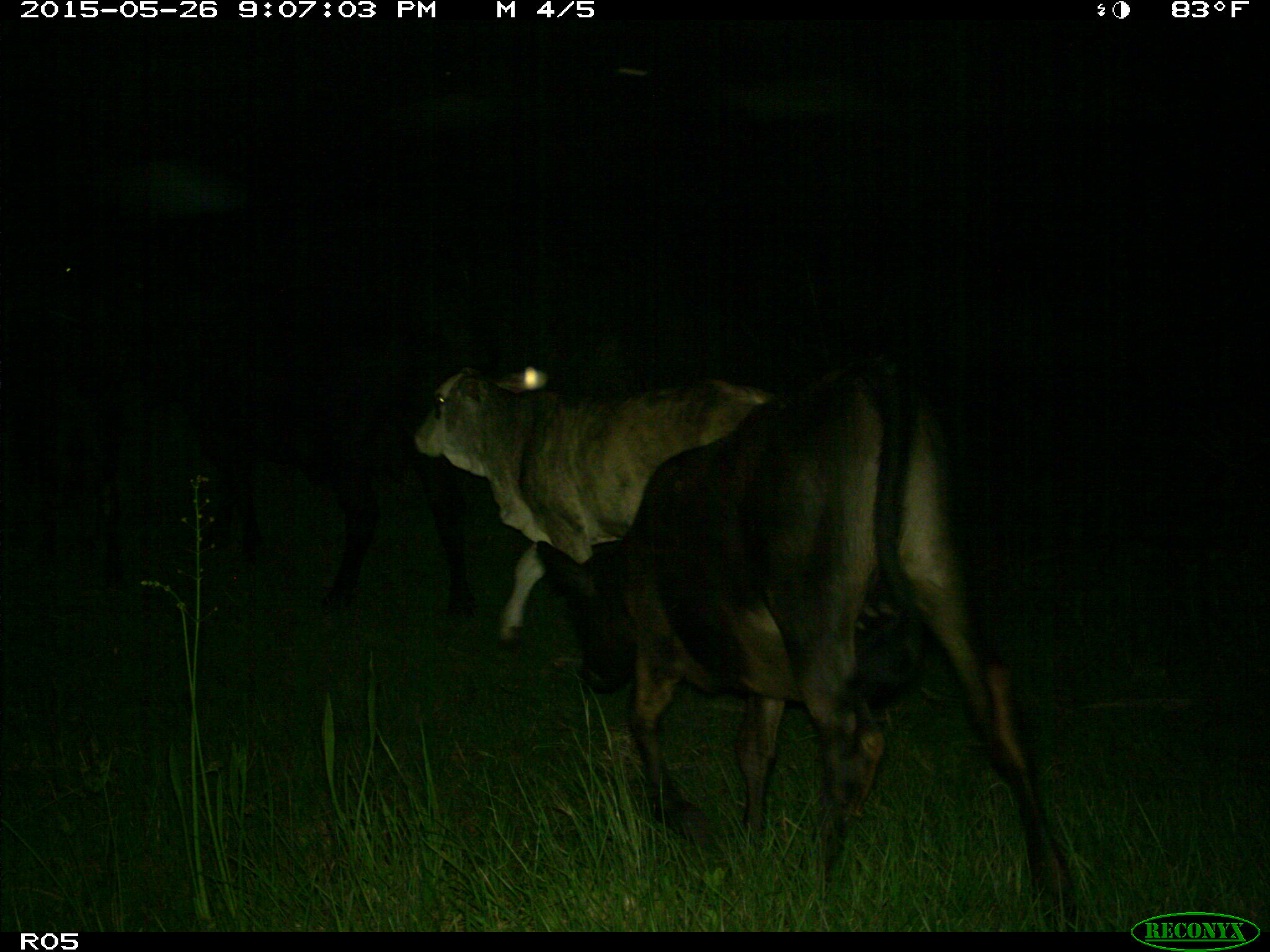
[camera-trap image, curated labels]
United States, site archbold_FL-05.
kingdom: Animalia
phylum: Chordata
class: Mammalia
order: Artiodactyla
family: Bovidae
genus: Bos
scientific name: Bos taurus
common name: domestic cow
Bos taurus (domestic cow).